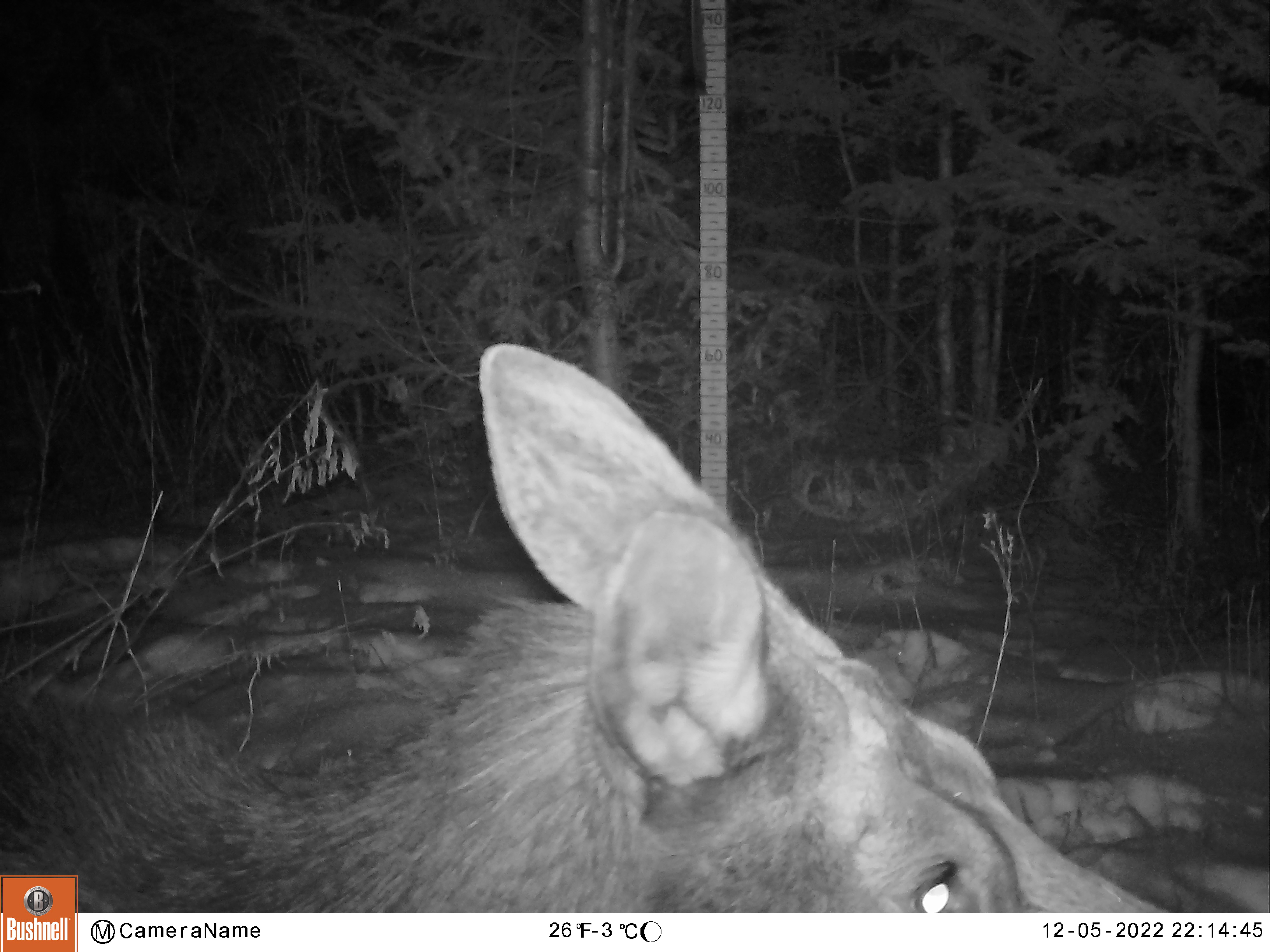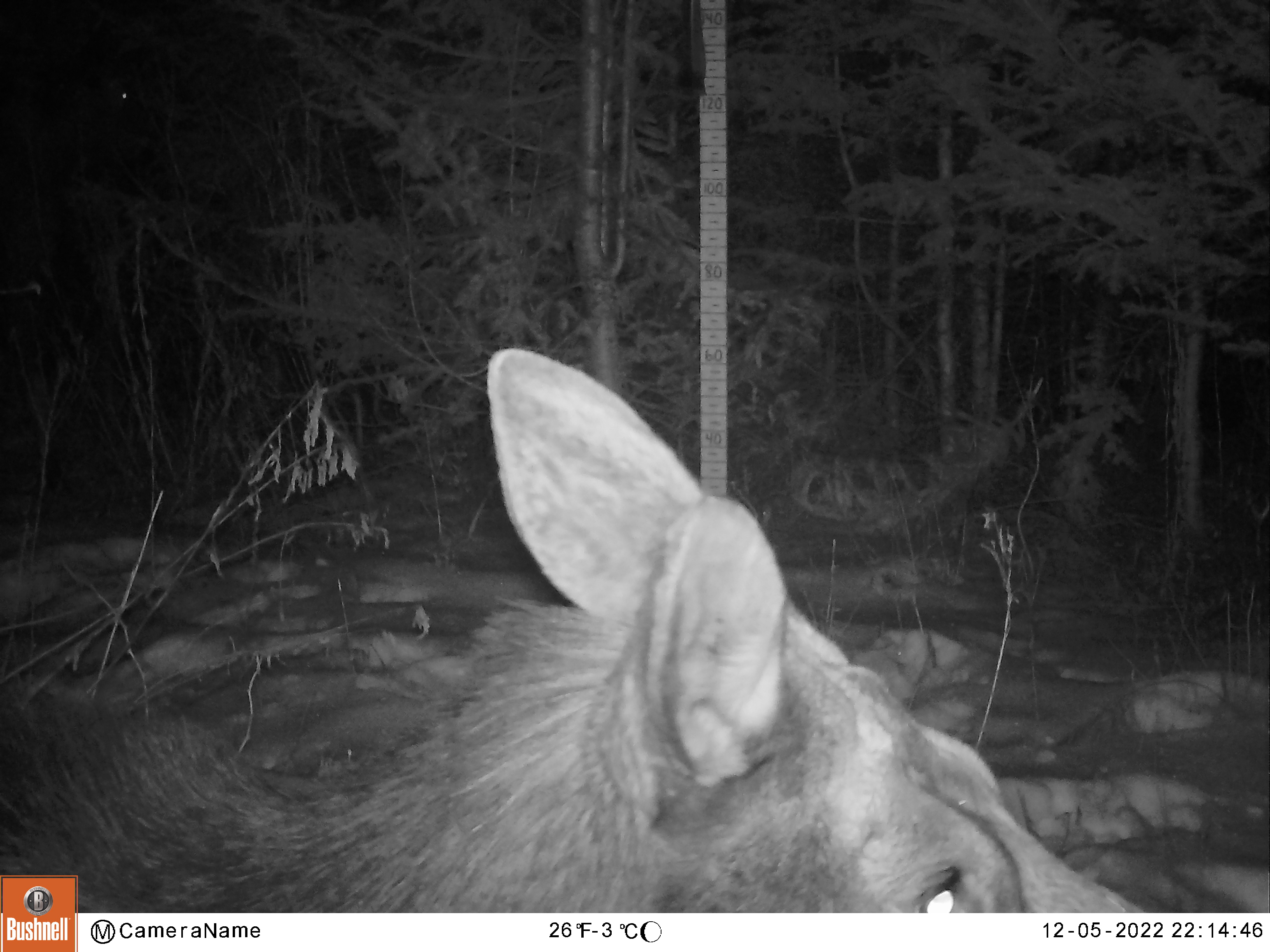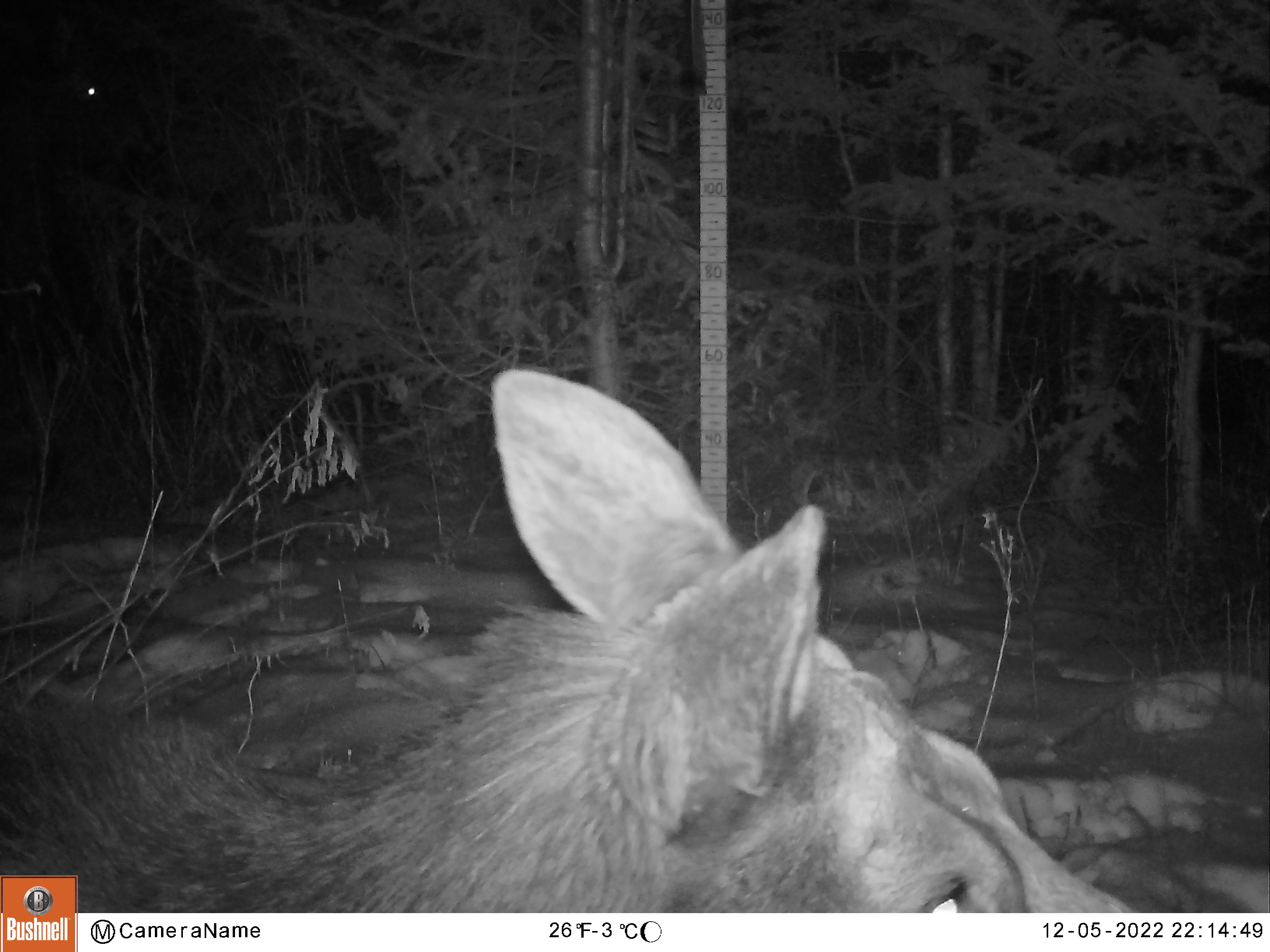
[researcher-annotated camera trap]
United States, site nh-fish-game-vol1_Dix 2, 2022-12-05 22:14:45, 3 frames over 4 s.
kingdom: Animalia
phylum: Chordata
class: Mammalia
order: Artiodactyla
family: Cervidae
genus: Alces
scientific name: Alces alces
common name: moose